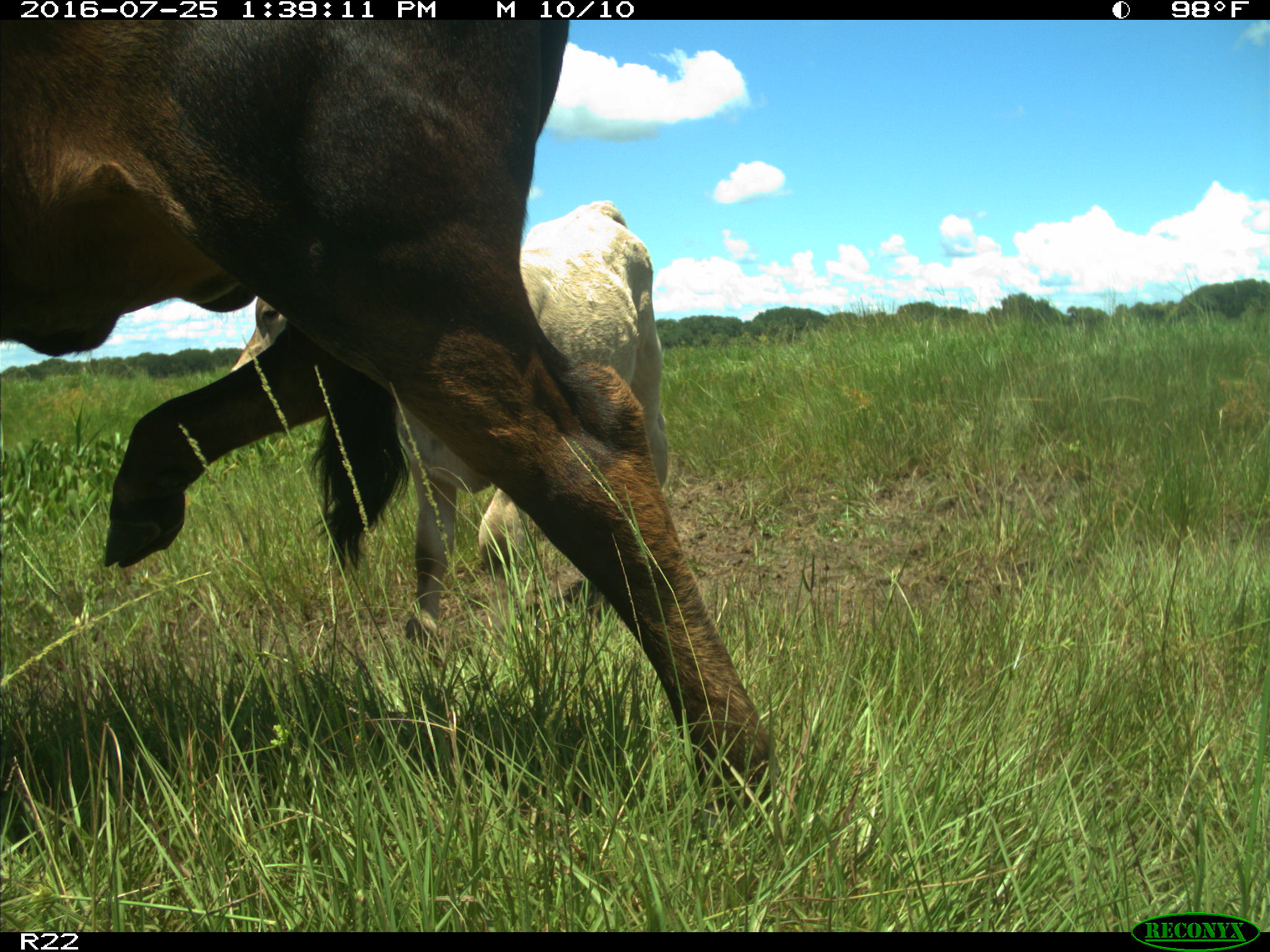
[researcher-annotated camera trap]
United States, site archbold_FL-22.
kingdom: Animalia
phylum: Chordata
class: Mammalia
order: Artiodactyla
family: Bovidae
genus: Bos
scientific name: Bos taurus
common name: domestic cow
Bos taurus (domestic cow).